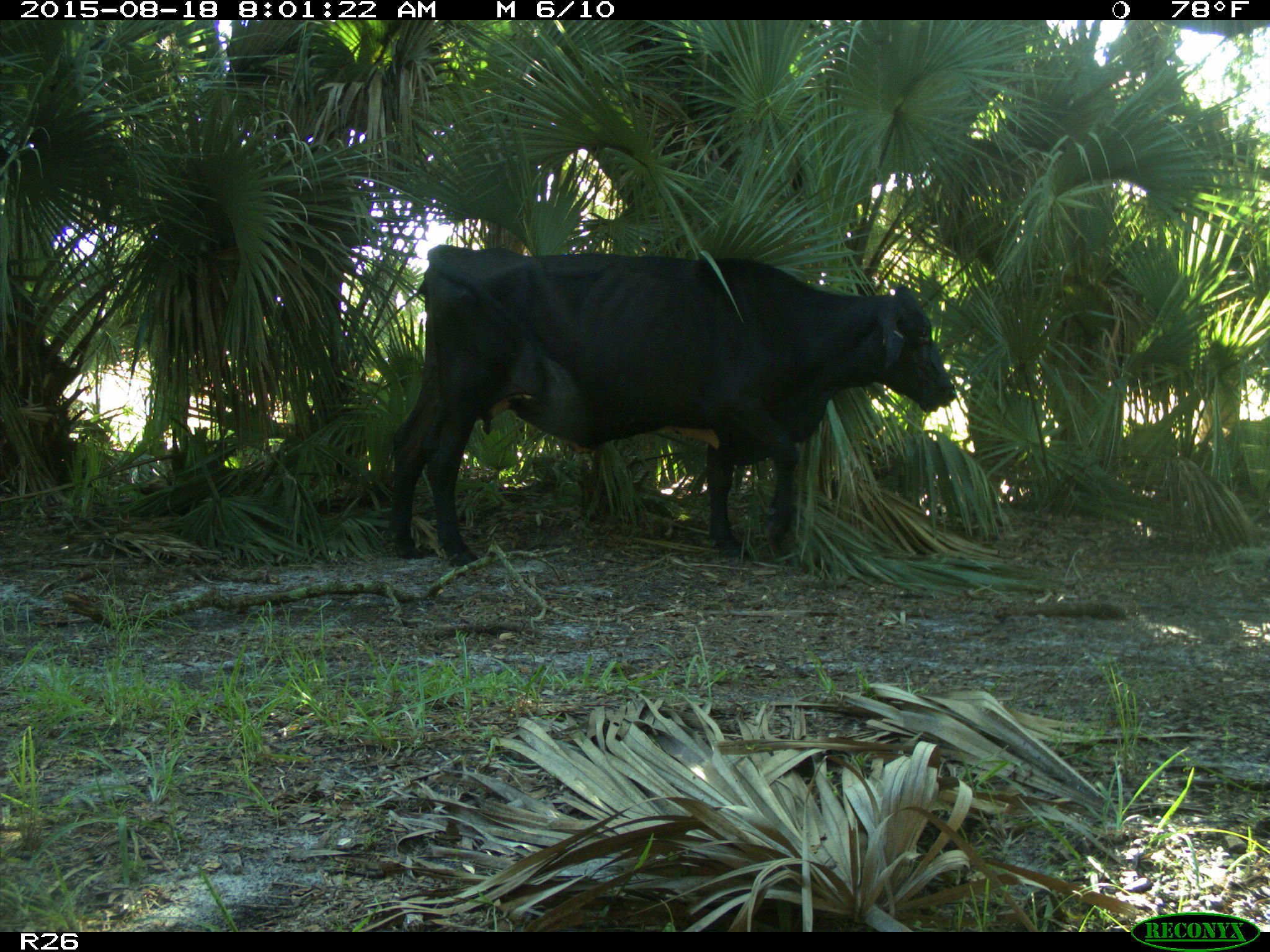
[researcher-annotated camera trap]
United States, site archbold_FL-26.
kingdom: Animalia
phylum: Chordata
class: Mammalia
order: Artiodactyla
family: Bovidae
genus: Bos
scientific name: Bos taurus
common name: domestic cow